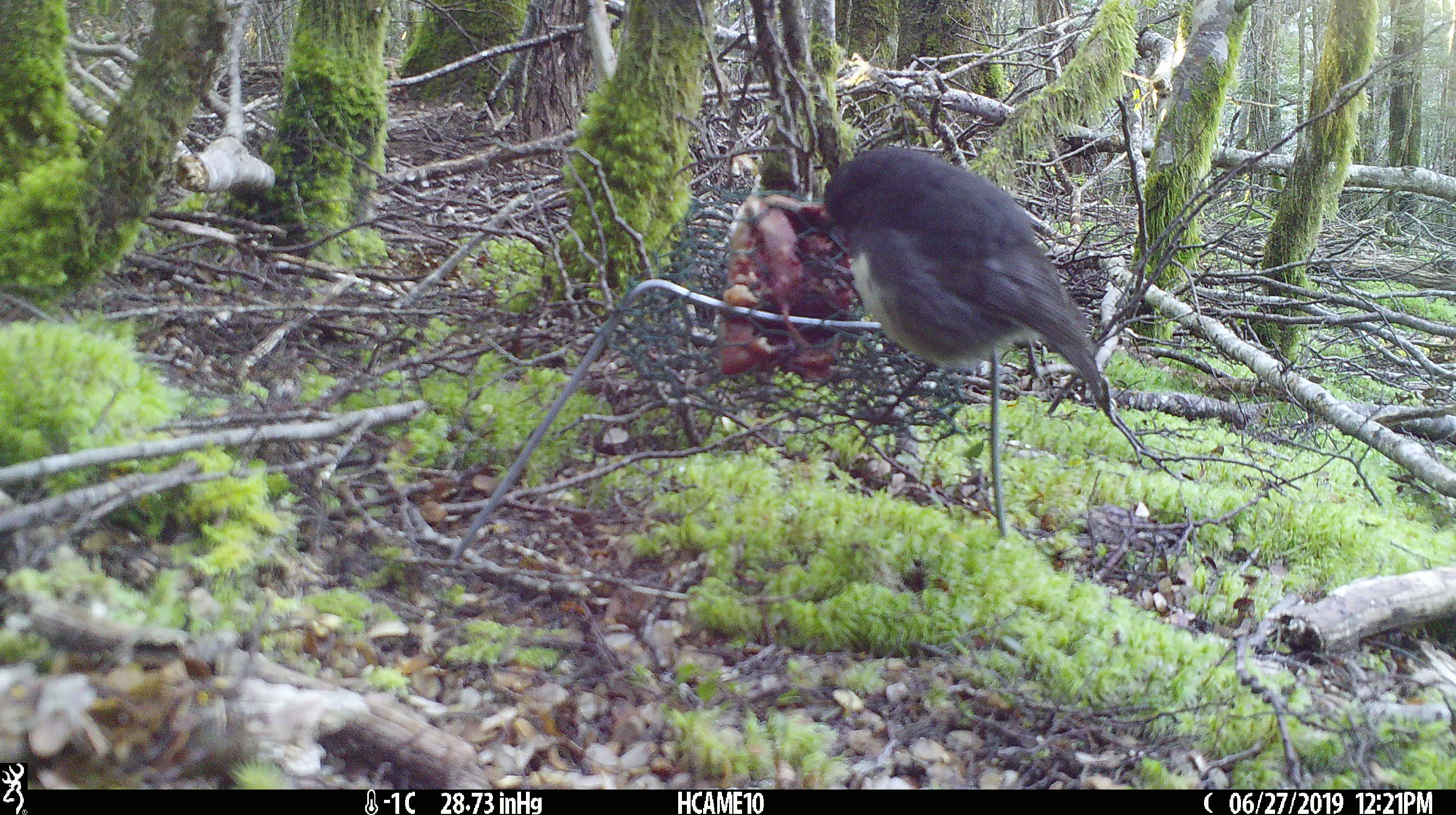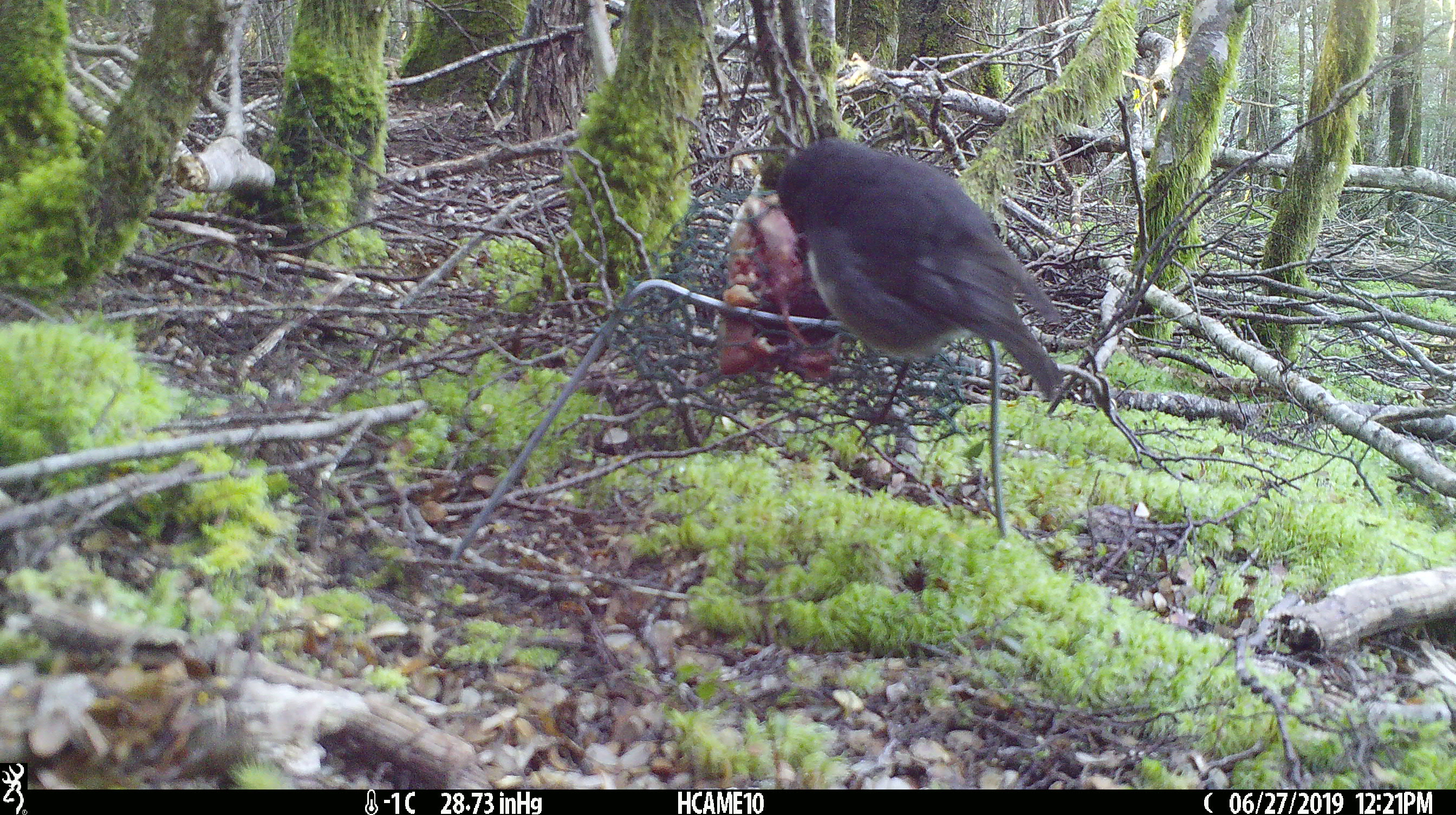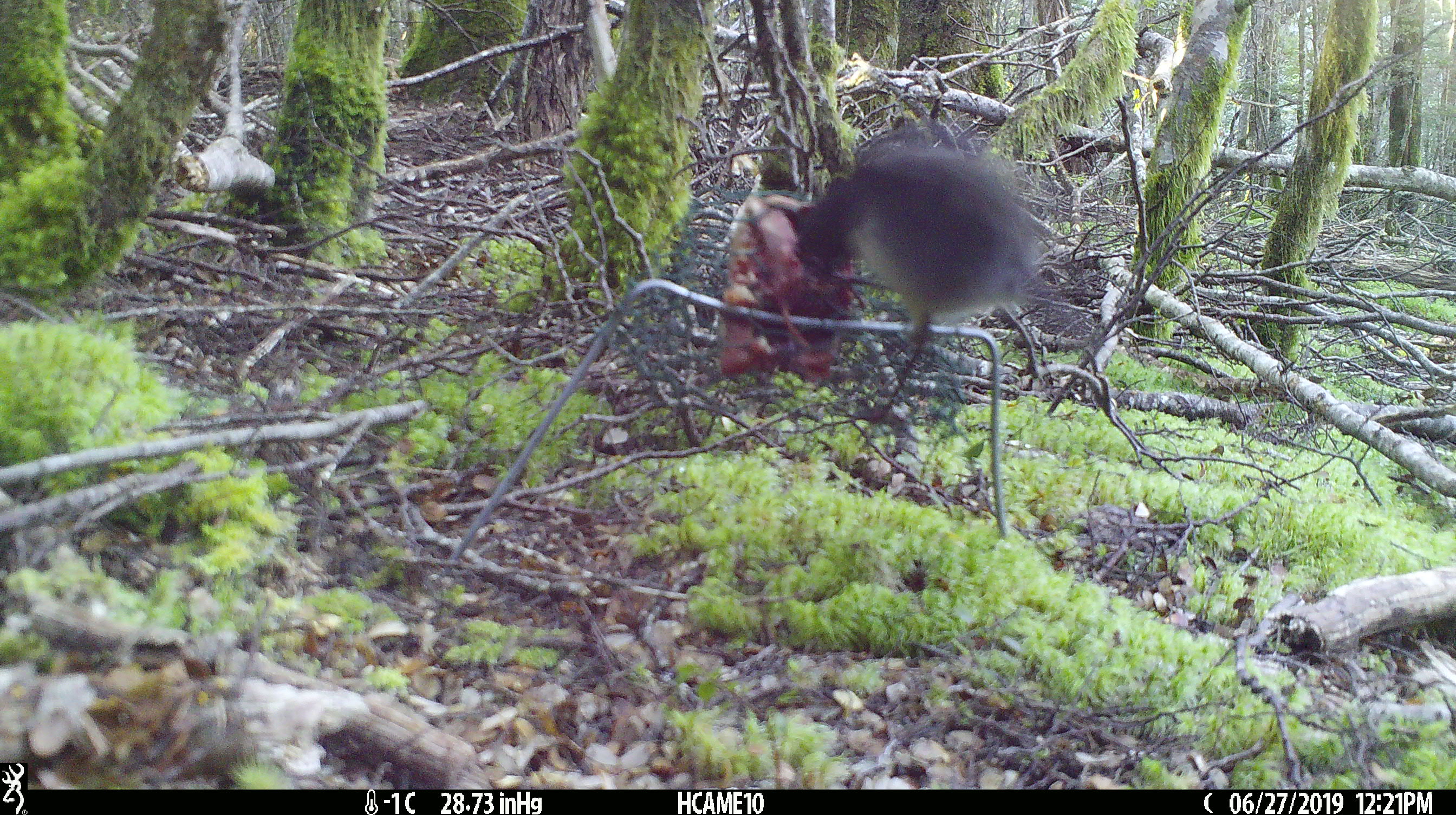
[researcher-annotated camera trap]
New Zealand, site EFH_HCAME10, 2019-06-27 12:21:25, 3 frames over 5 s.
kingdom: Animalia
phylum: Chordata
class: Aves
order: Passeriformes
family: Petroicidae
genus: Petroica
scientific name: Petroica australis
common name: new zealand robin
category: robin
Robin (new zealand robin) (Petroica australis).